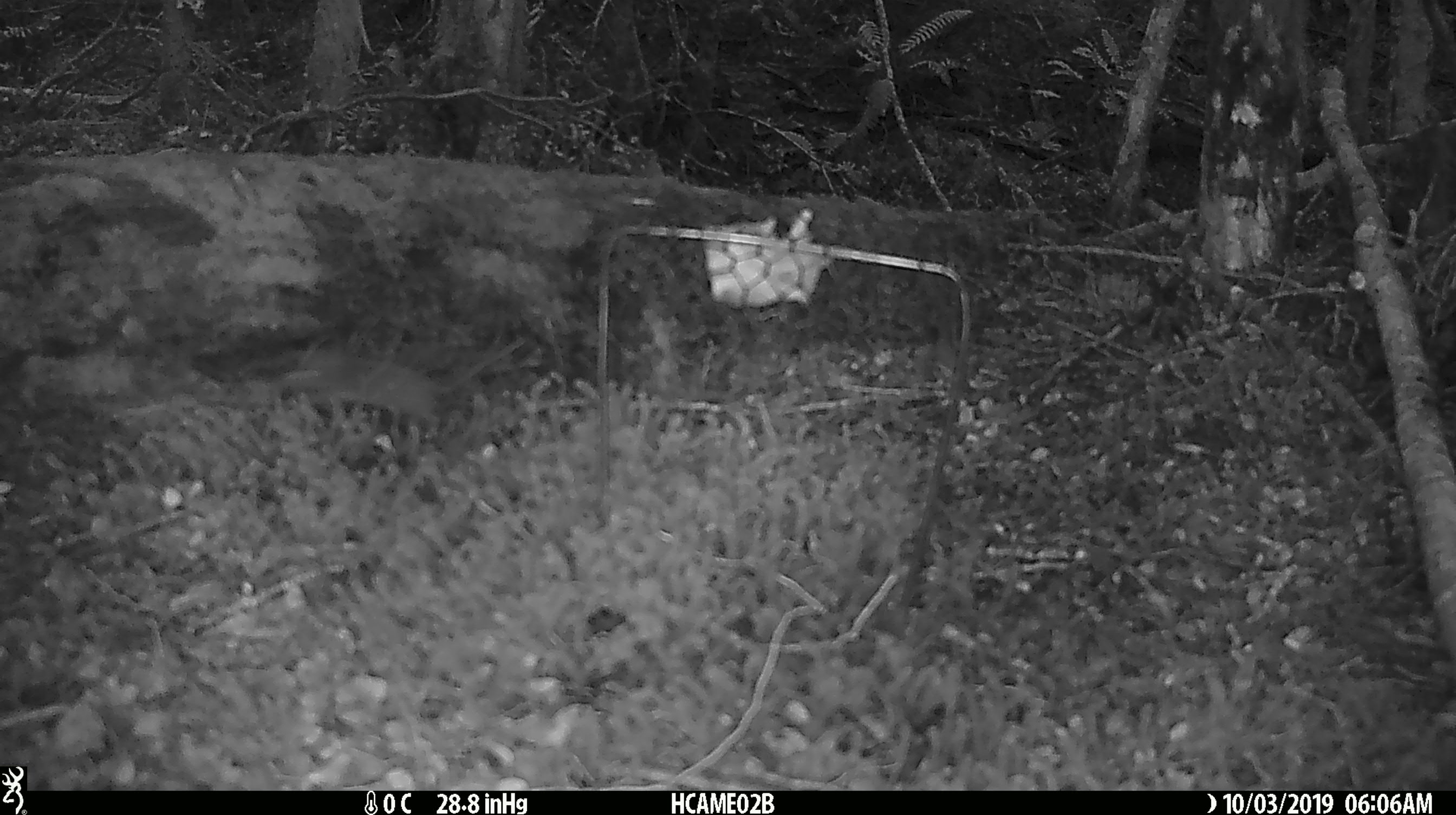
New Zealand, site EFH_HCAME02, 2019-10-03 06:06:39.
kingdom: Animalia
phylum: Chordata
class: Mammalia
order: Rodentia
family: Muridae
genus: Mus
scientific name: Mus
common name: mouse